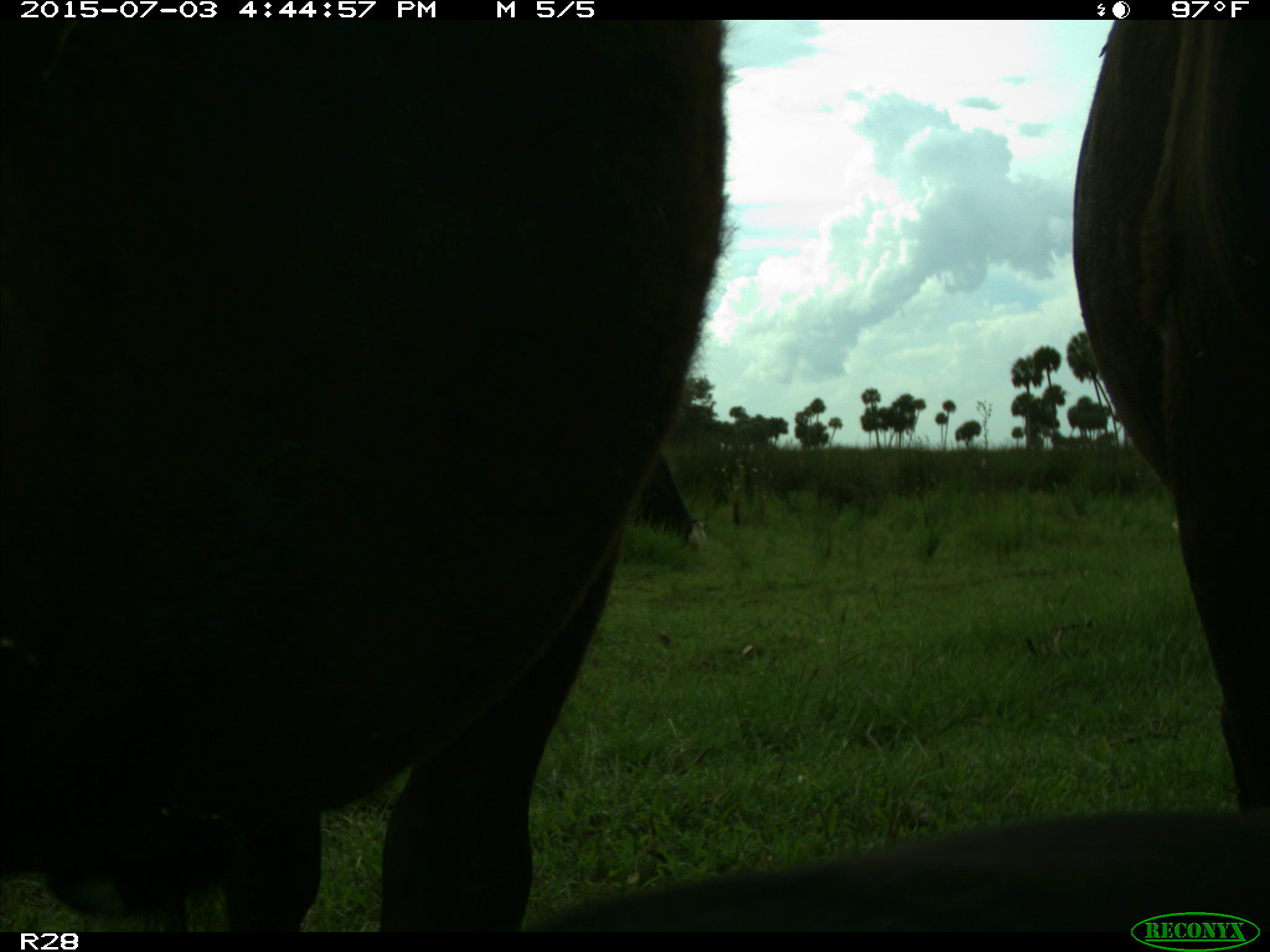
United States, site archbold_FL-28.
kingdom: Animalia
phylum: Chordata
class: Mammalia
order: Artiodactyla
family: Bovidae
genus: Bos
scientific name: Bos taurus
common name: domestic cow